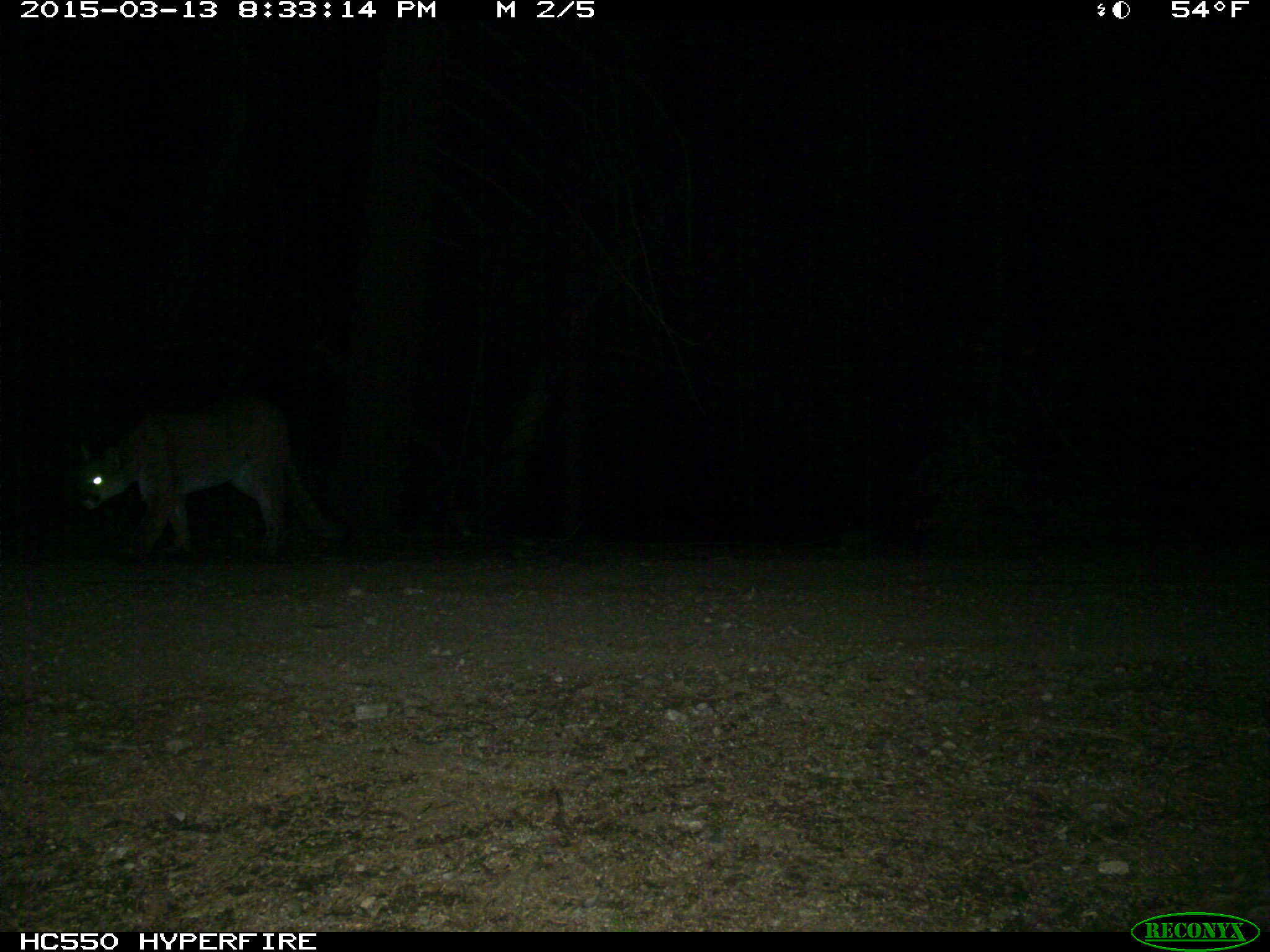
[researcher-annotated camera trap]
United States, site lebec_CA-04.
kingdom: Animalia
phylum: Chordata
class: Mammalia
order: Carnivora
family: Felidae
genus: Puma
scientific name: Puma concolor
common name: mountain lion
Puma concolor (mountain lion).